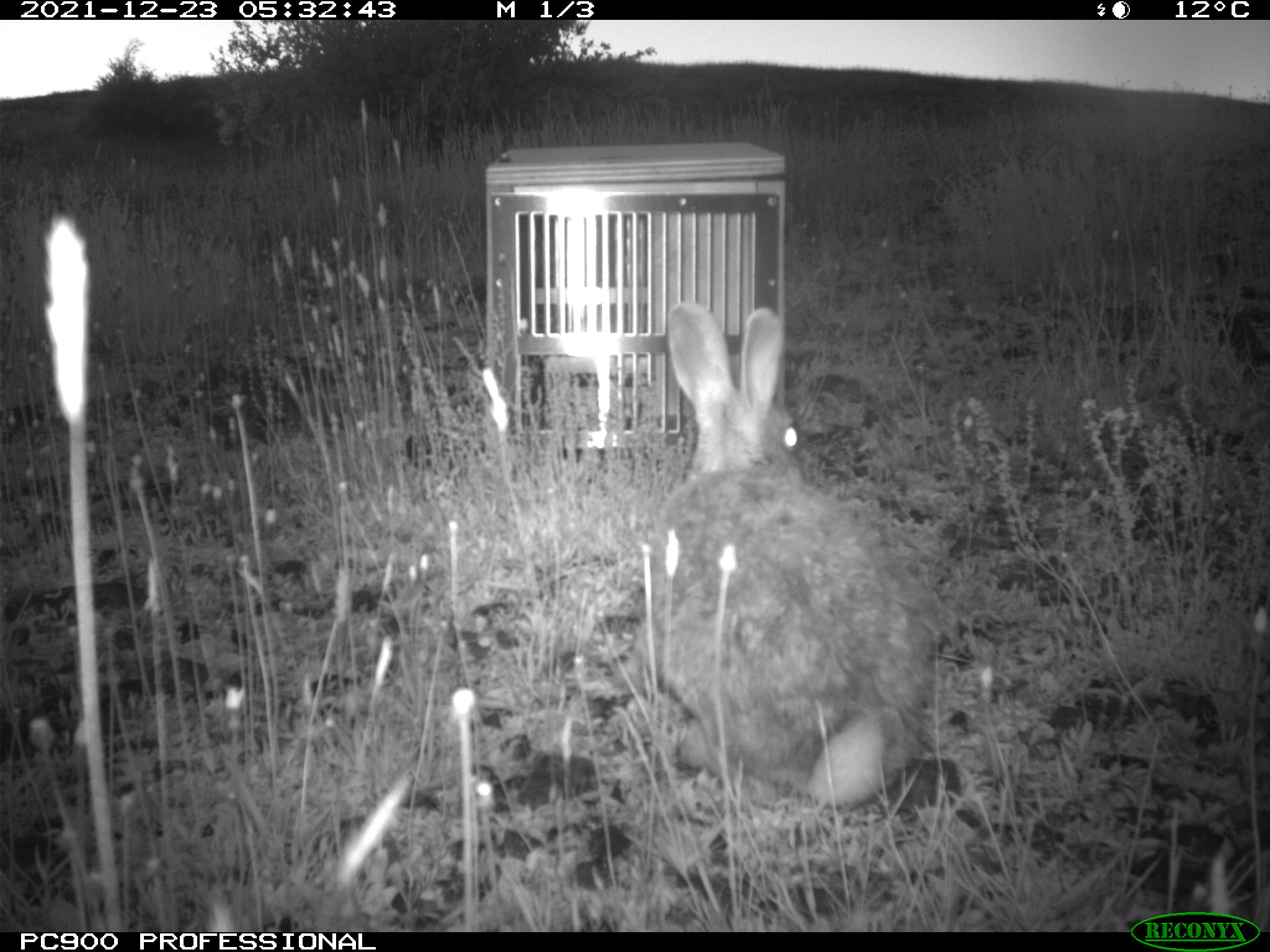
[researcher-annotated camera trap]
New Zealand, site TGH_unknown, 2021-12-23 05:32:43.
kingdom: Animalia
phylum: Chordata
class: Mammalia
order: Lagomorpha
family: Leporidae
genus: Oryctolagus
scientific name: Oryctolagus cuniculus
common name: european rabbit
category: rabbit